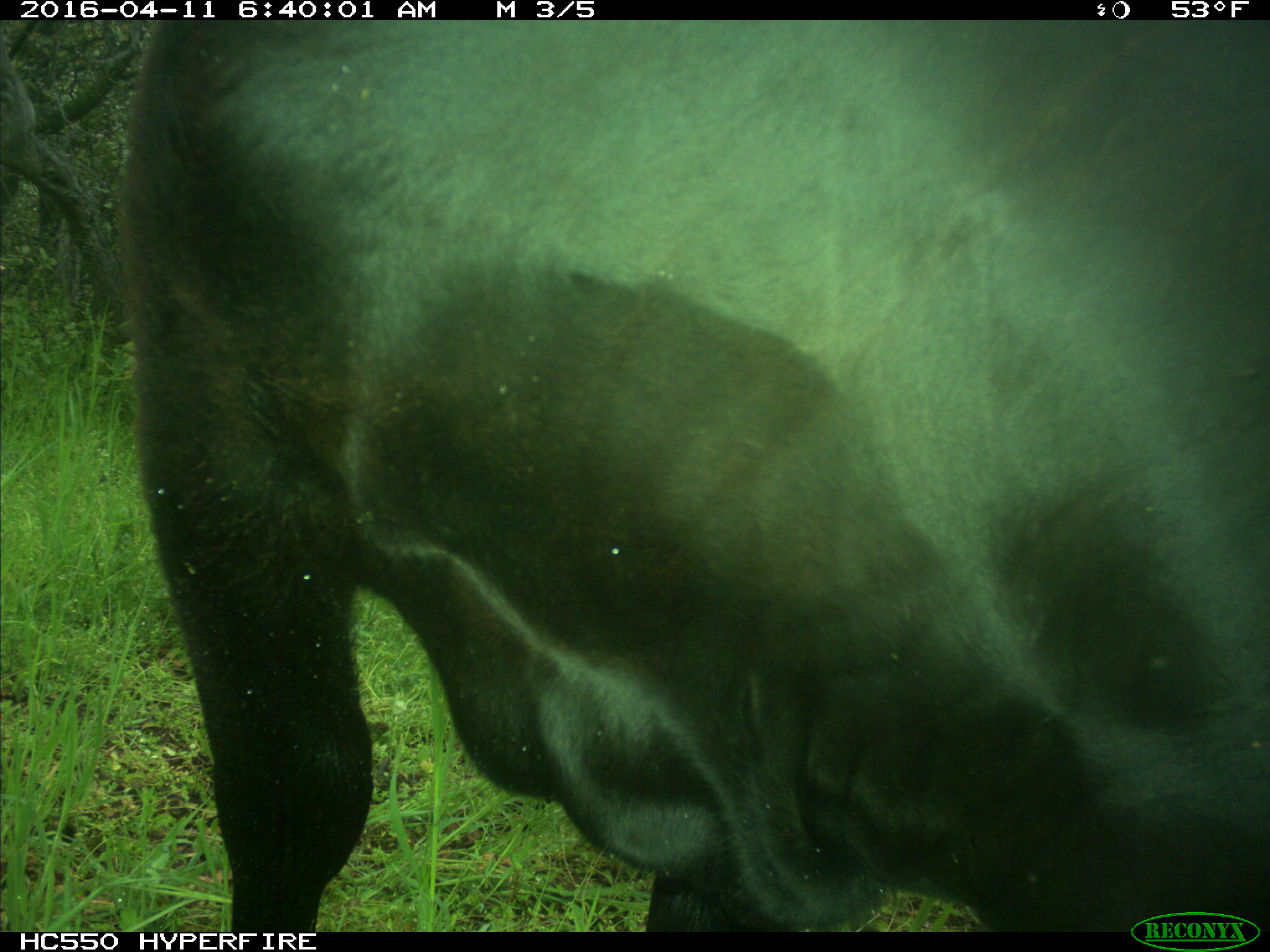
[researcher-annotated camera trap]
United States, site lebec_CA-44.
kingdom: Animalia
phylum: Chordata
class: Mammalia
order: Artiodactyla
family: Bovidae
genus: Bos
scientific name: Bos taurus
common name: domestic cow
Bos taurus (domestic cow).